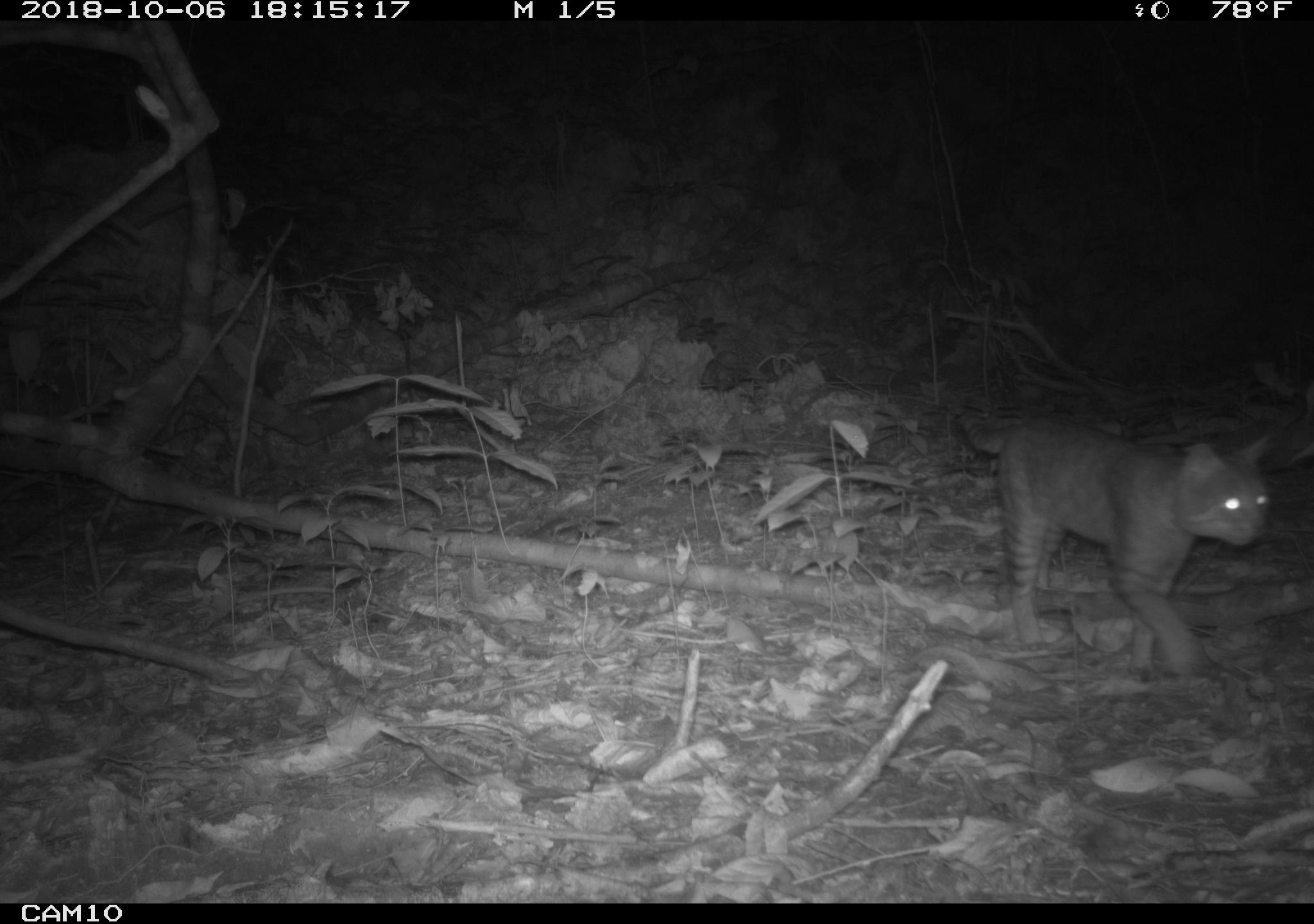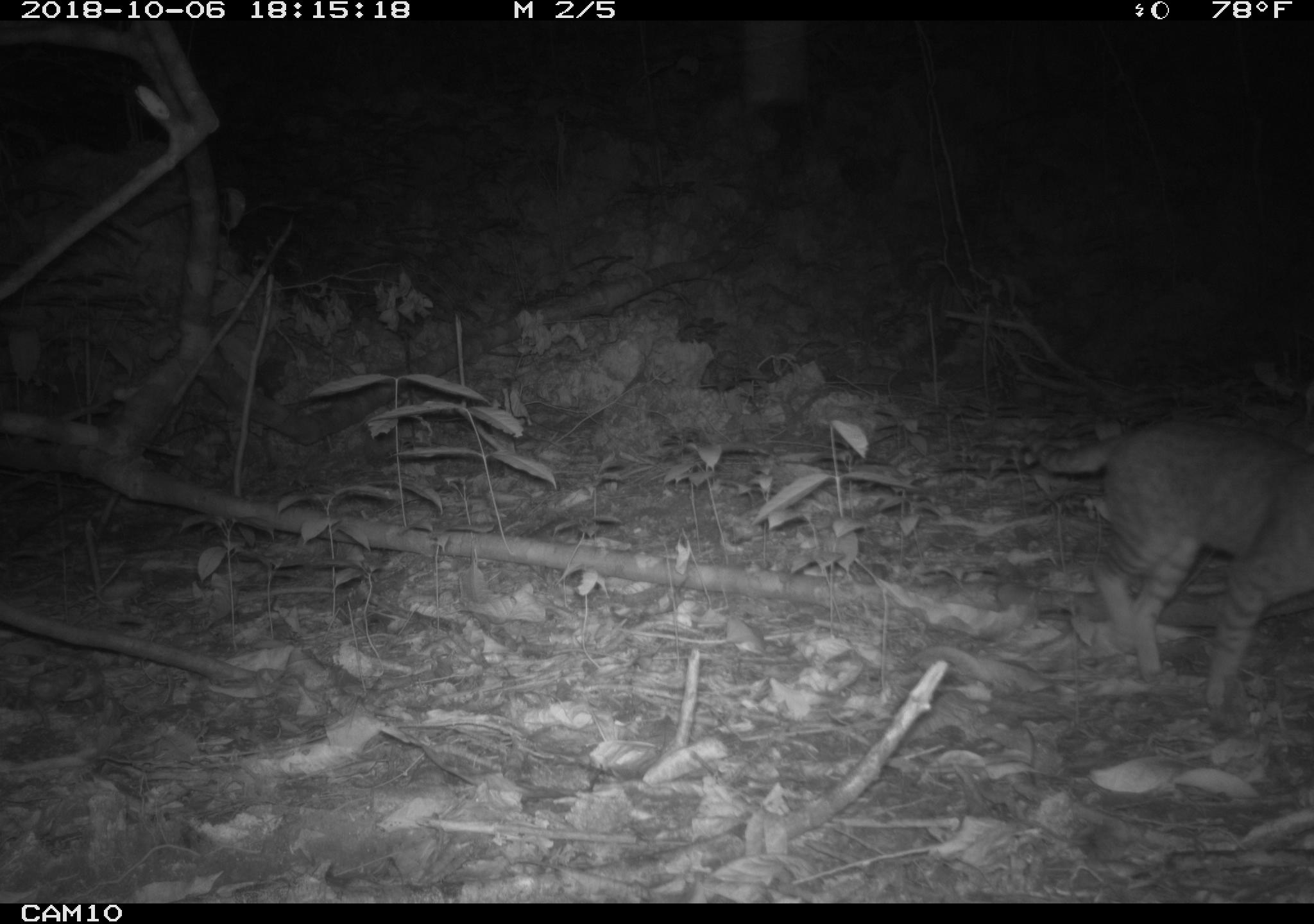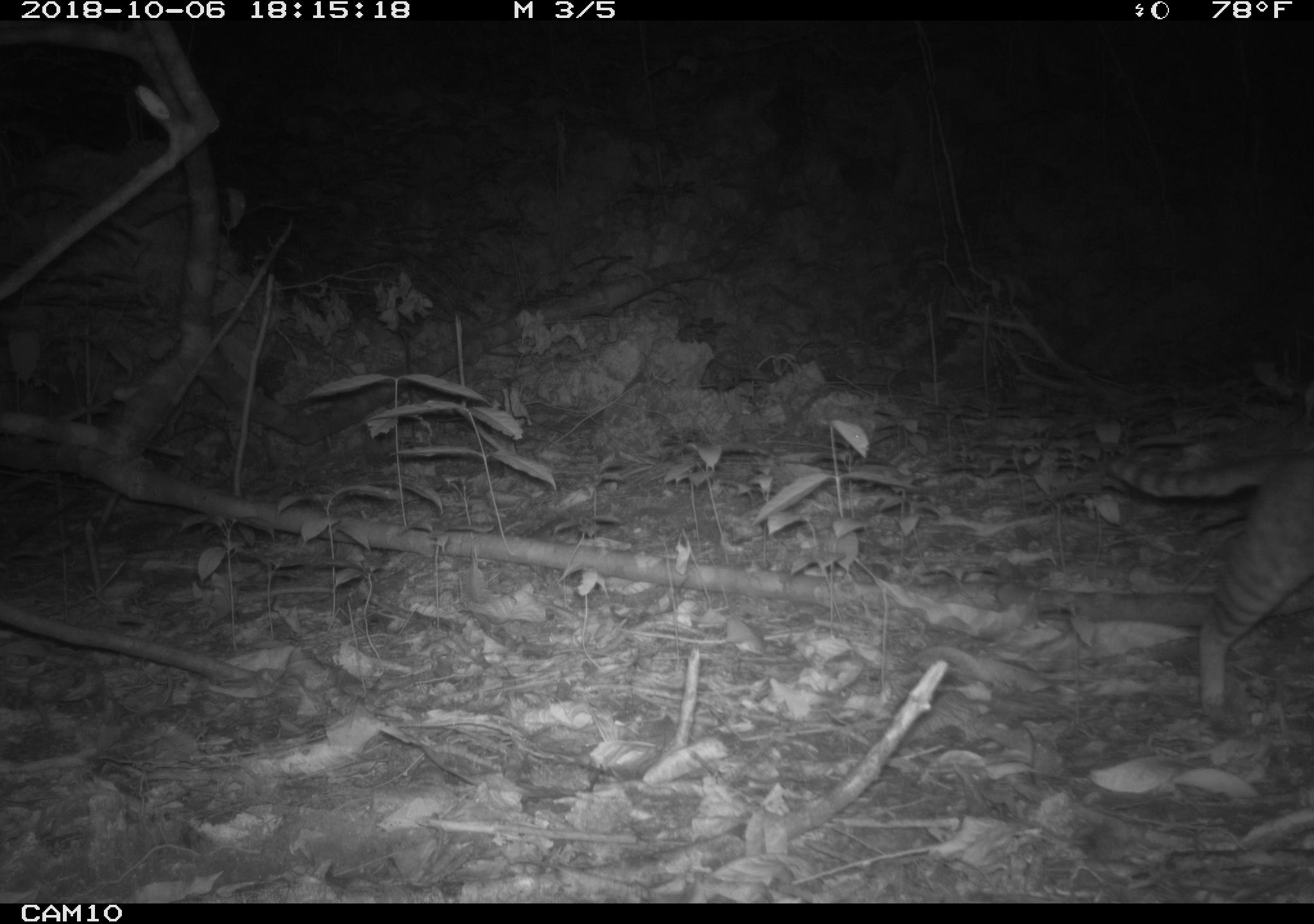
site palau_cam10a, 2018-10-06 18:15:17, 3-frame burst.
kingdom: Animalia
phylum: Chordata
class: Mammalia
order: Carnivora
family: Felidae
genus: Felis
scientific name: Felis catus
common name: cat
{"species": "cat (Felis catus)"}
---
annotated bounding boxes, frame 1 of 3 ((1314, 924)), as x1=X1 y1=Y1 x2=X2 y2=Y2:
cat: x1=949 y1=411 x2=1275 y2=682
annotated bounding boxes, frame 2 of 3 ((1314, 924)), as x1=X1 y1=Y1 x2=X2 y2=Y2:
cat: x1=1022 y1=412 x2=1314 y2=715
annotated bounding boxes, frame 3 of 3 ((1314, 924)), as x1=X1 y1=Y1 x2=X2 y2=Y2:
cat: x1=1101 y1=423 x2=1313 y2=716